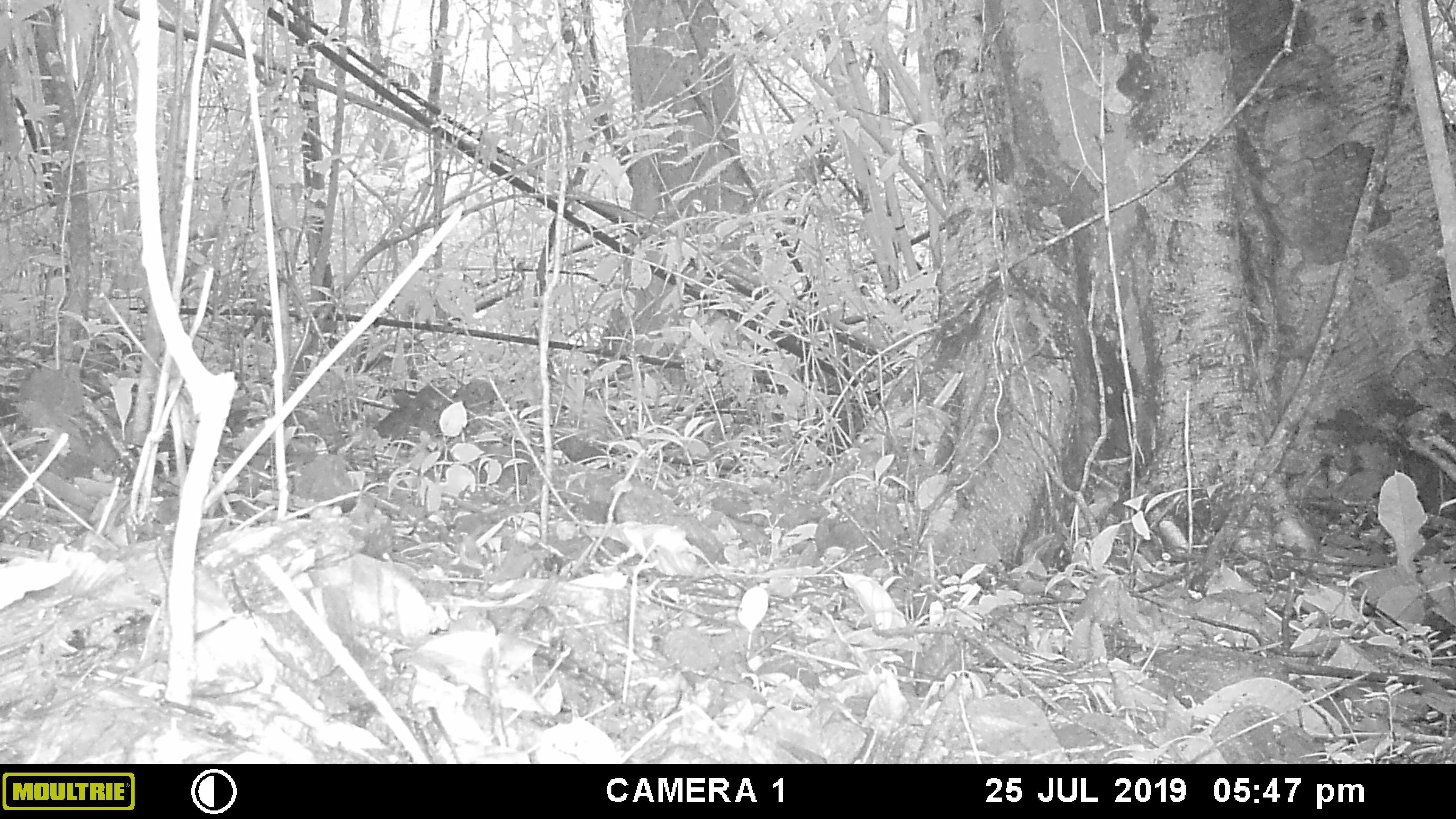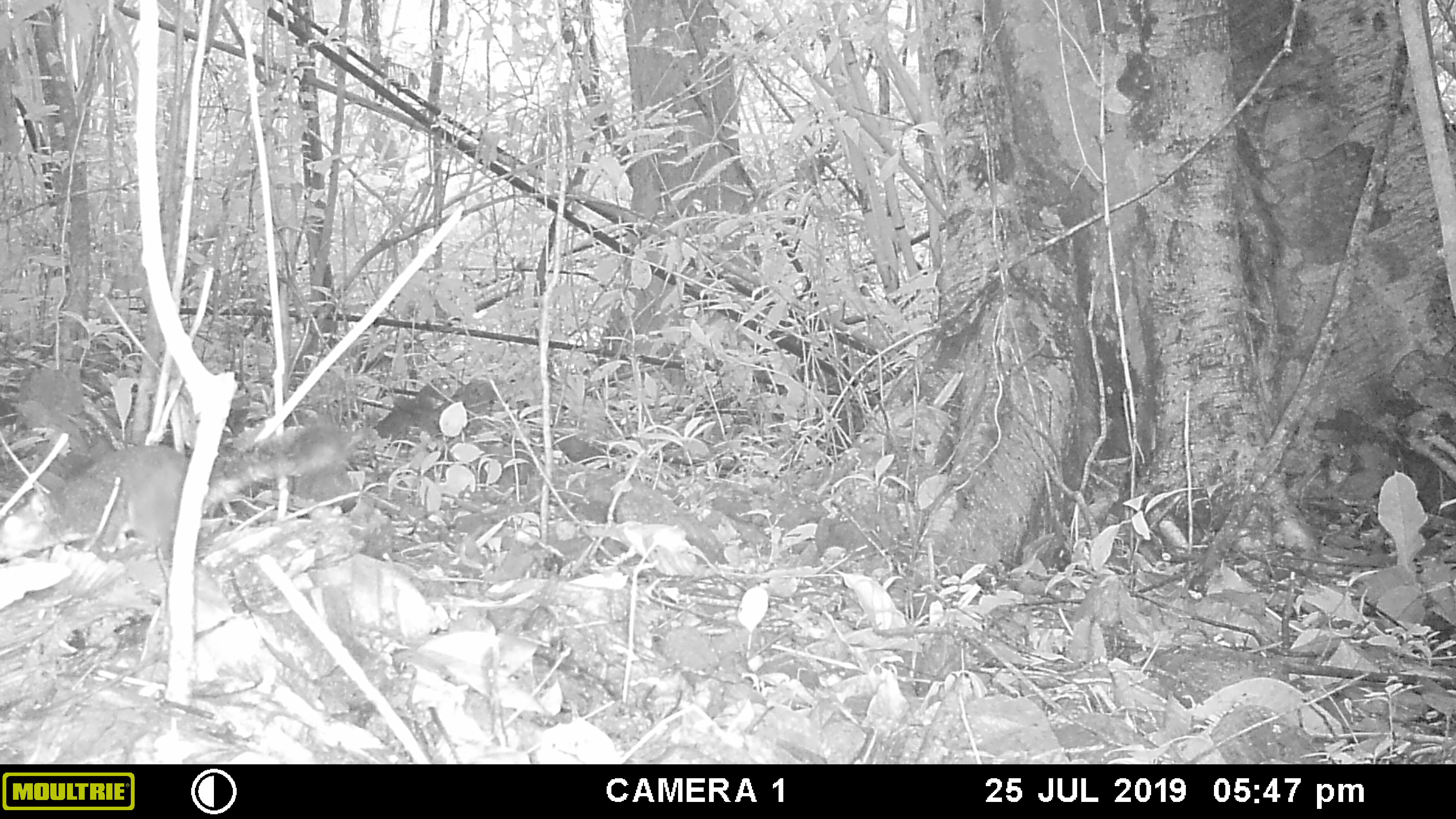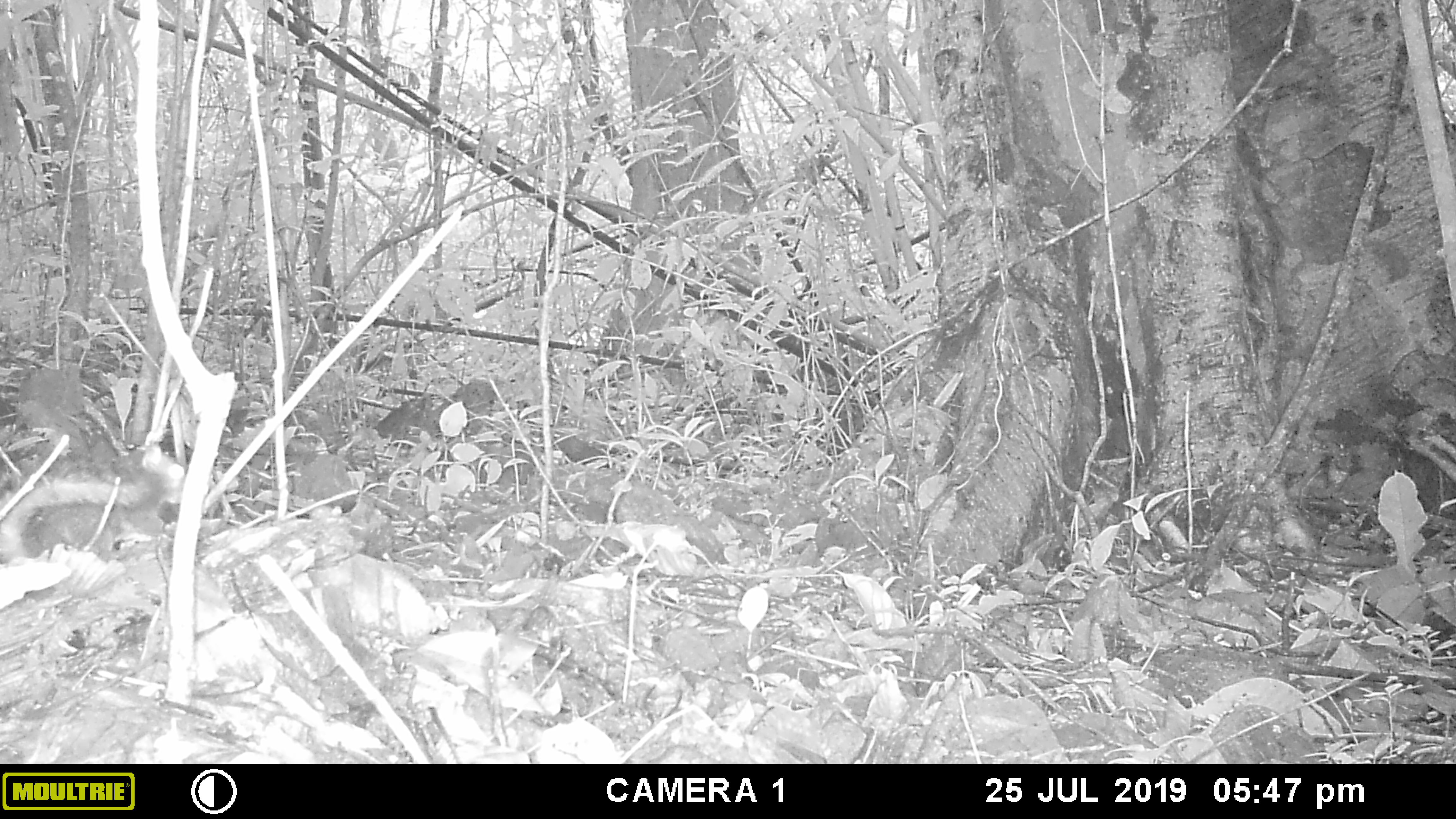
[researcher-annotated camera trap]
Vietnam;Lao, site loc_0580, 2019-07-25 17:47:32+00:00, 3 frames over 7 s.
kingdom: Animalia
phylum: Chordata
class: Mammalia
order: Rodentia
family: Sciuridae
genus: Sciurus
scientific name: Sciurus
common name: squirrel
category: unidentified squirrel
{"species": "unidentified squirrel (squirrel) (Sciurus)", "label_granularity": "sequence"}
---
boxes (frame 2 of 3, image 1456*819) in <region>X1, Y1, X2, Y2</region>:
unidentified squirrel: <region>0, 419, 346, 554</region>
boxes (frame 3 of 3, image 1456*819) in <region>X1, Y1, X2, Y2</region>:
unidentified squirrel: <region>0, 478, 151, 564</region>